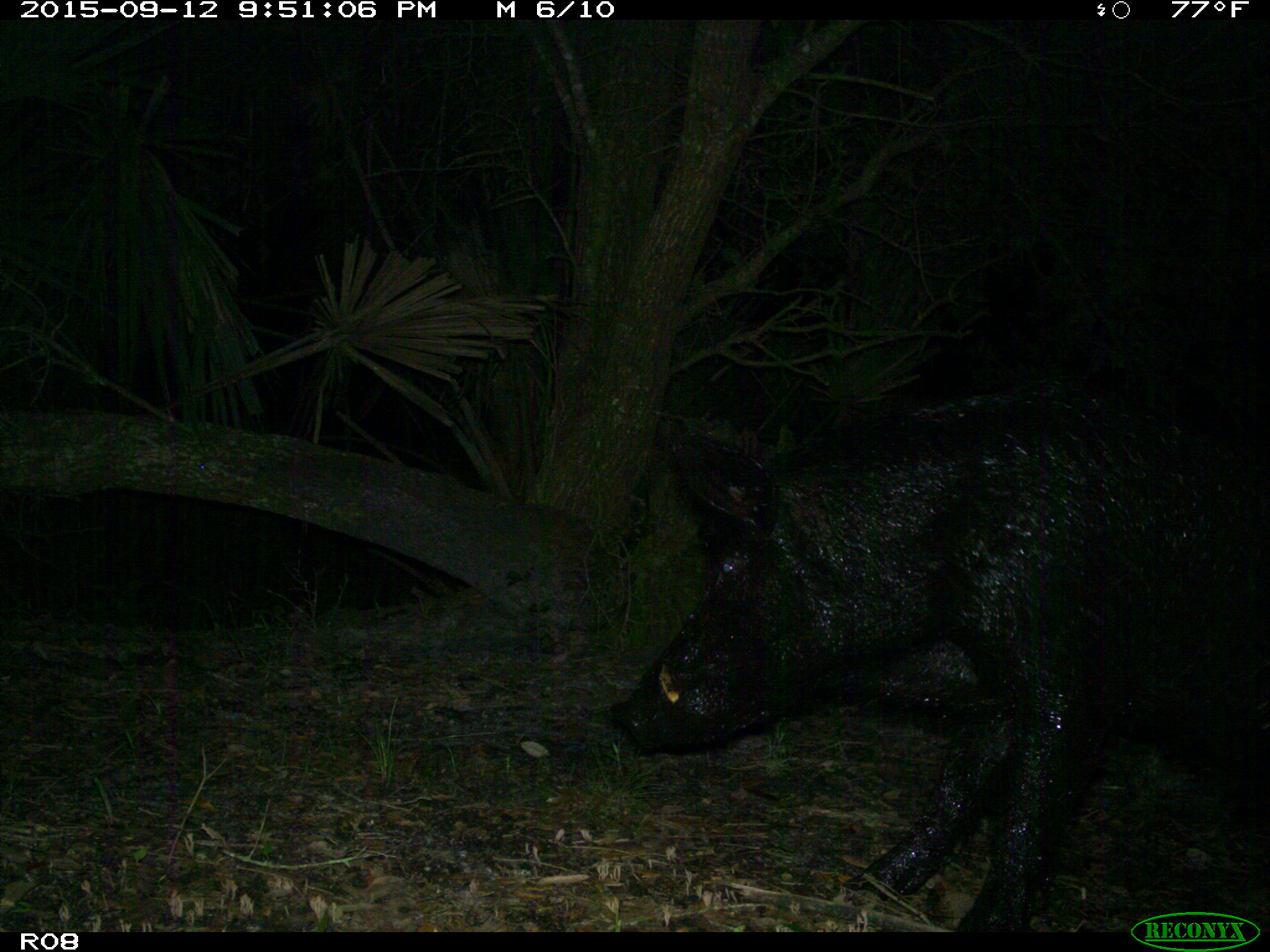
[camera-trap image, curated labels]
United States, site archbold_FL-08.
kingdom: Animalia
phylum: Chordata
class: Mammalia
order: Artiodactyla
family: Suidae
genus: Sus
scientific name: Sus scrofa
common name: wild boar